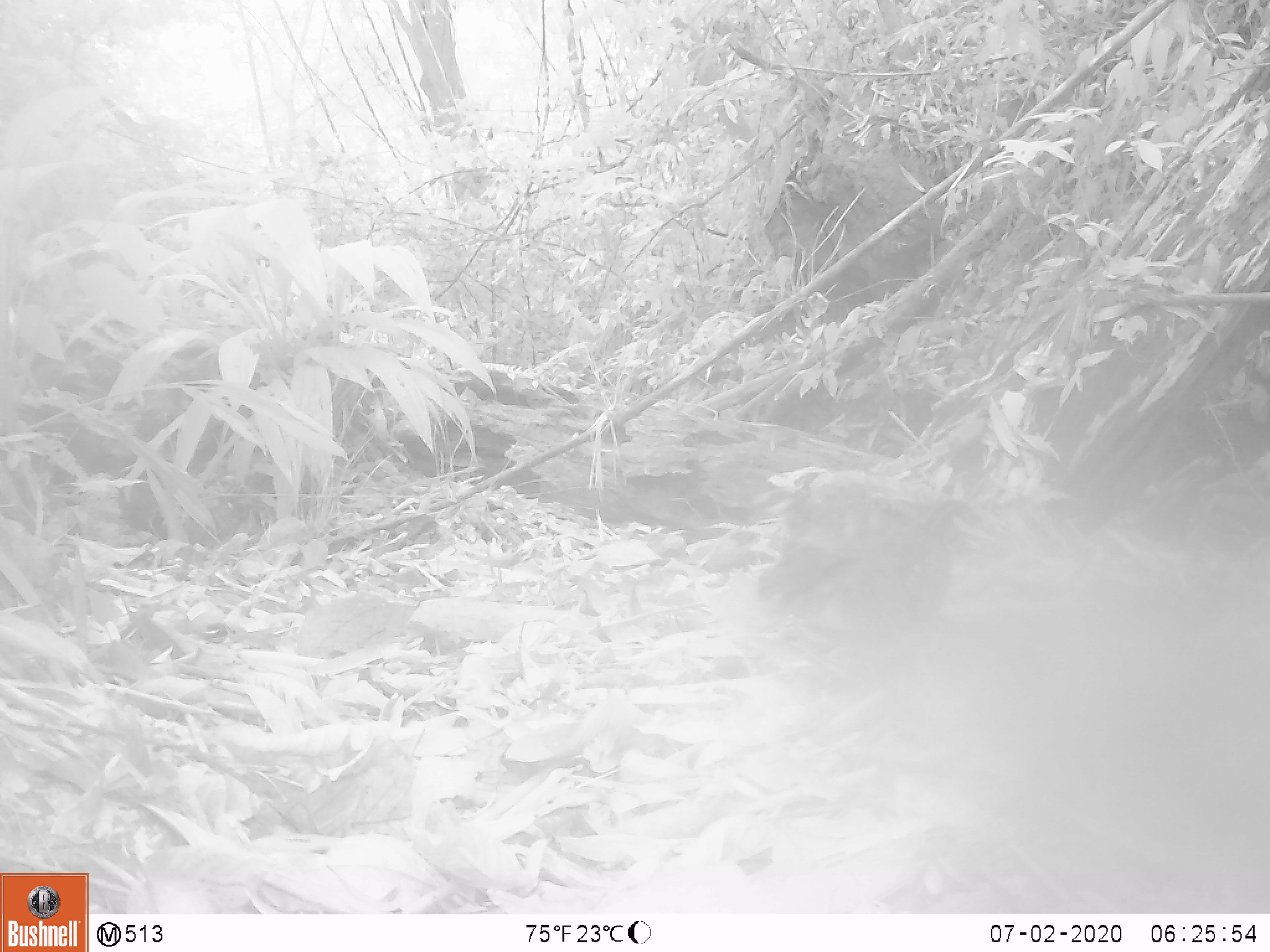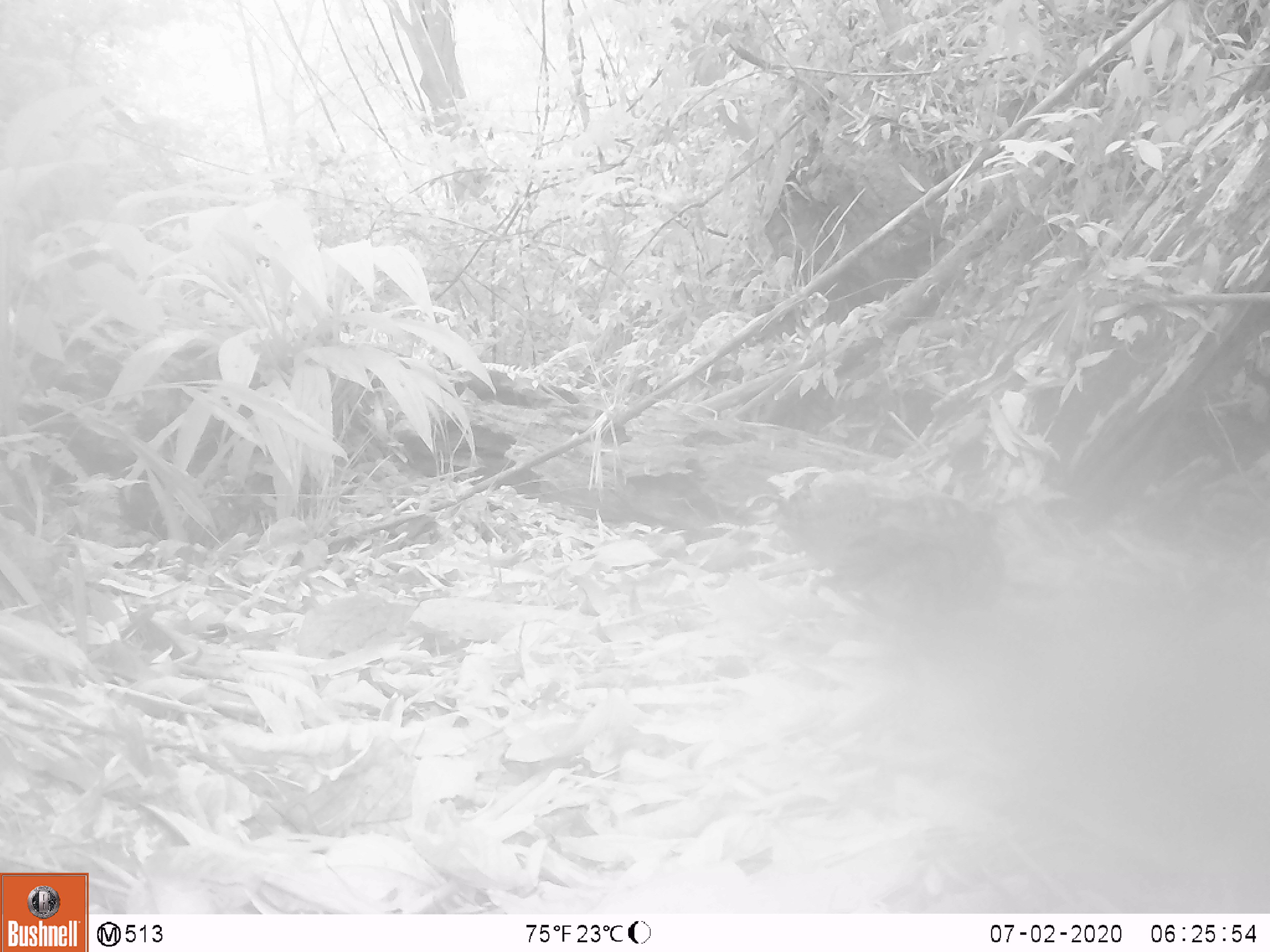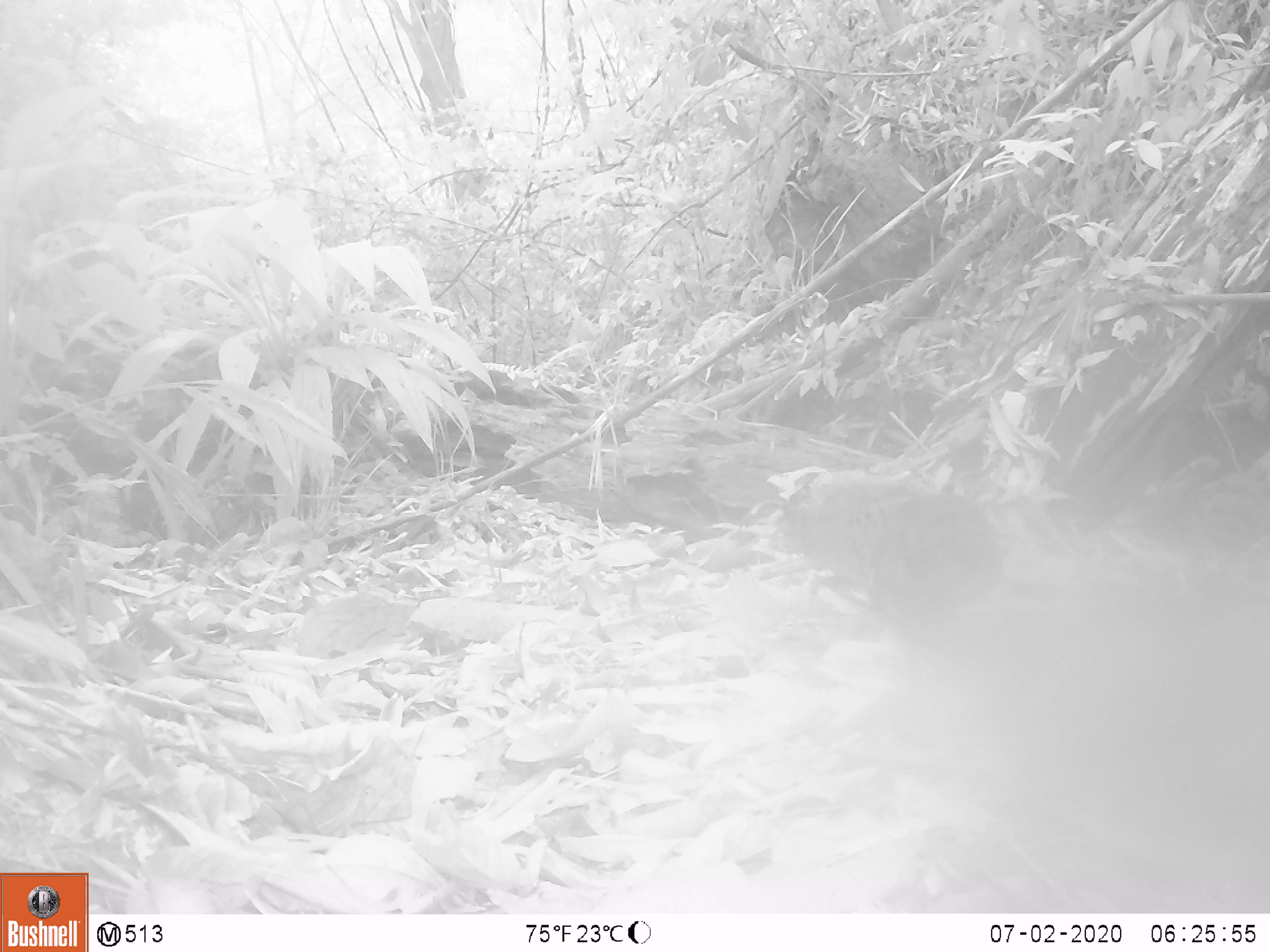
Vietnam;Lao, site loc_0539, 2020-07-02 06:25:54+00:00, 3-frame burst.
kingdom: Animalia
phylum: Chordata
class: Aves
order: Galliformes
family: Phasianidae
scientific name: Phasianidae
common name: partridge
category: unidentified partridge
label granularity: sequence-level